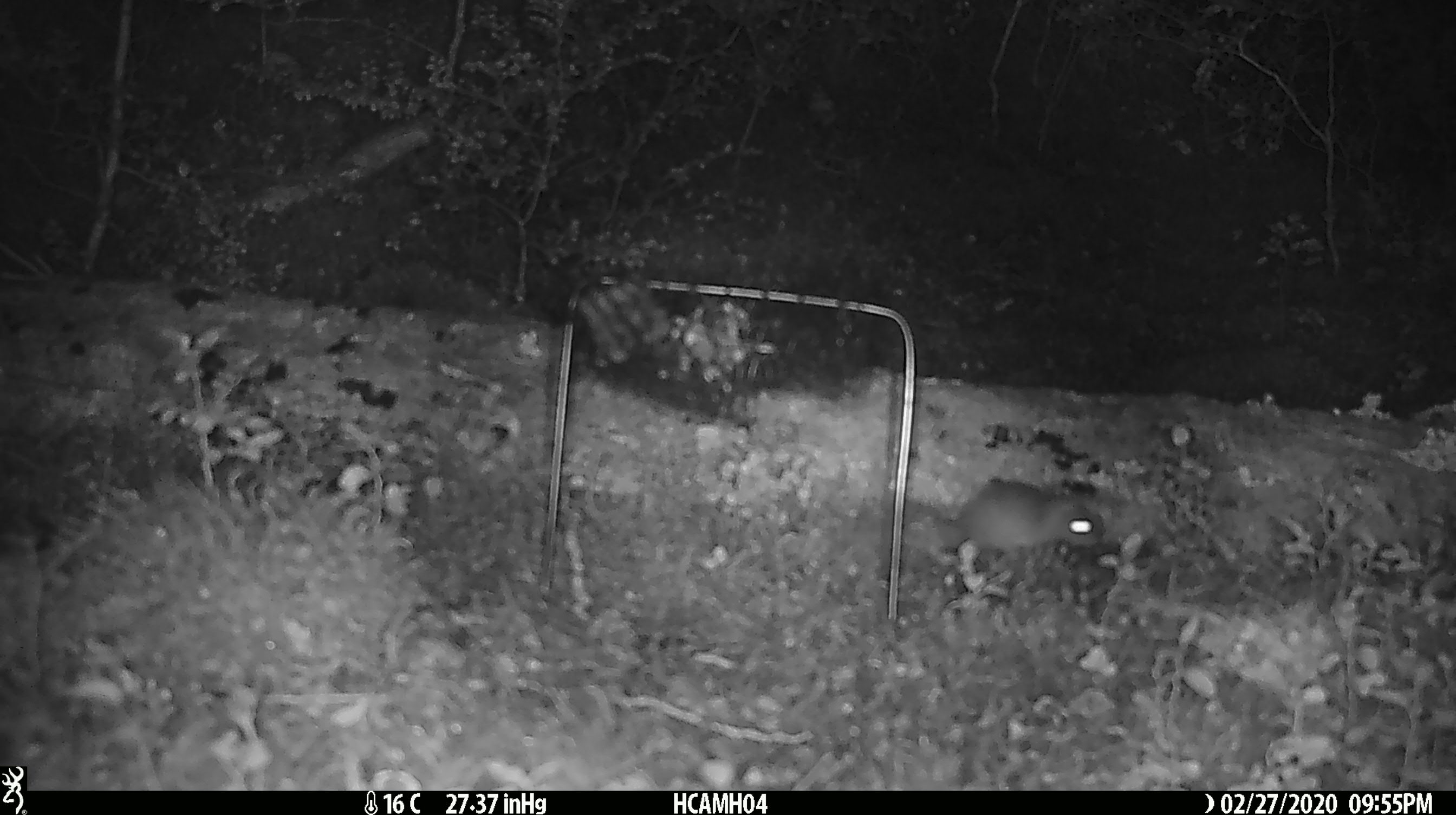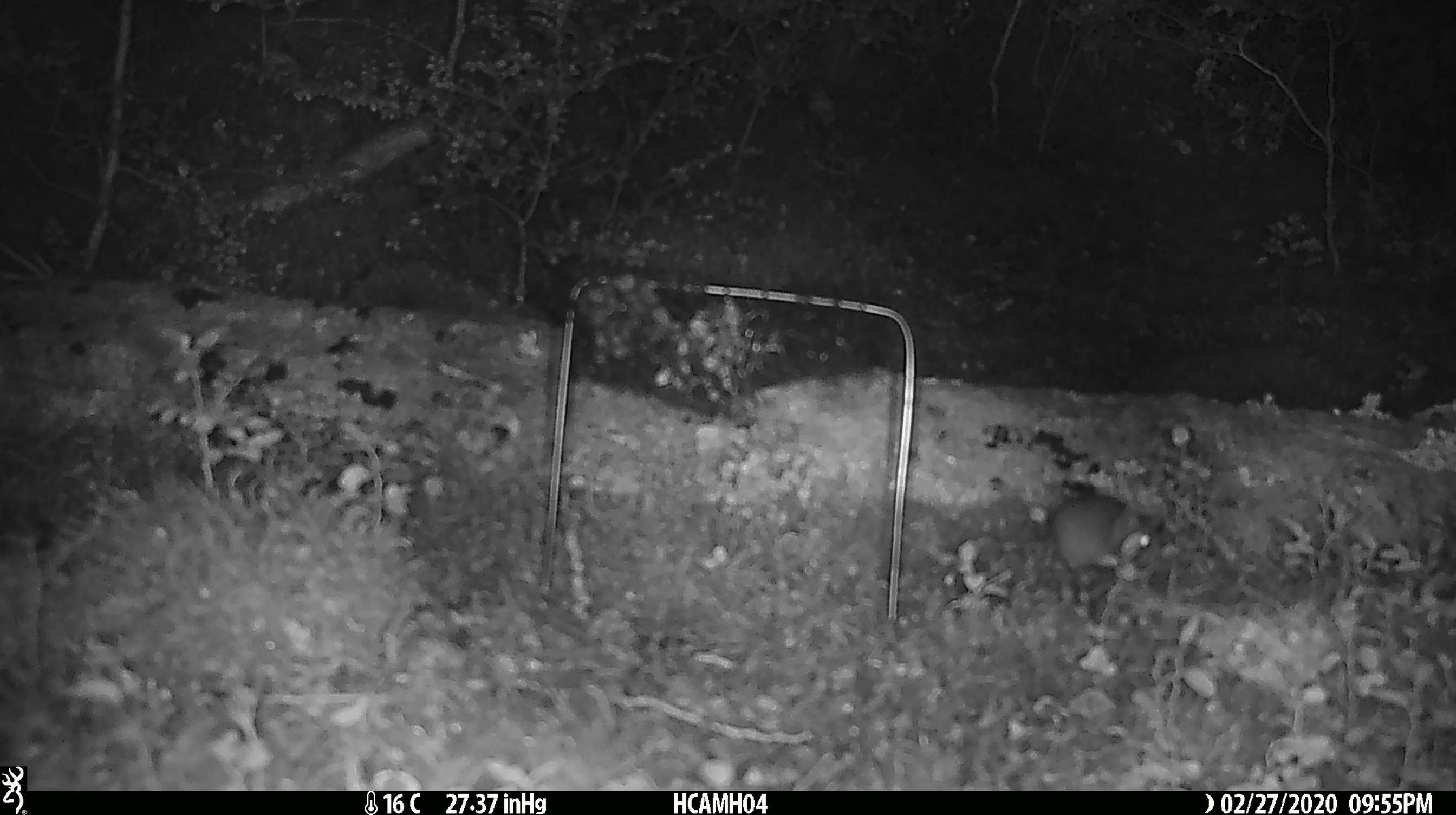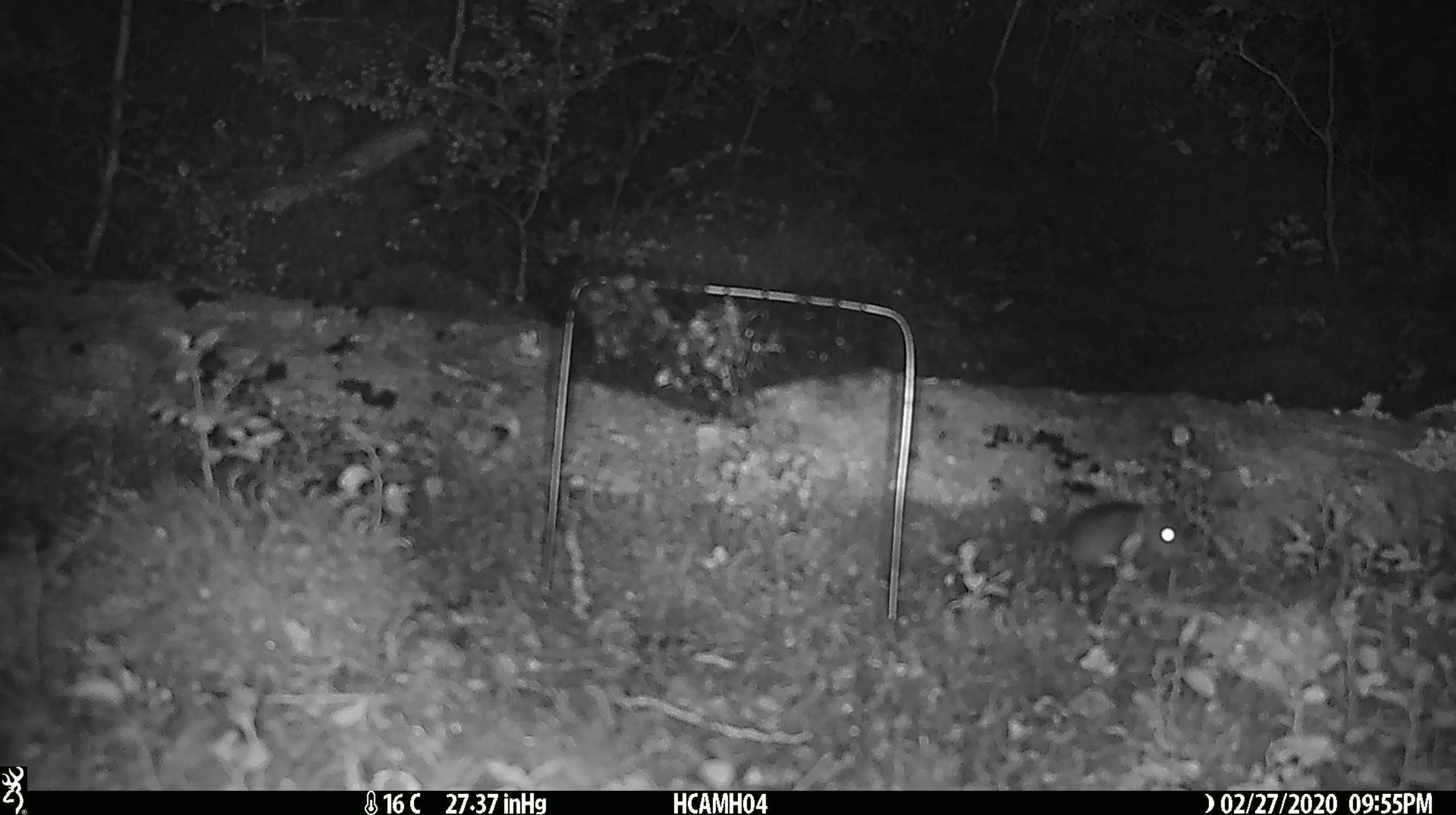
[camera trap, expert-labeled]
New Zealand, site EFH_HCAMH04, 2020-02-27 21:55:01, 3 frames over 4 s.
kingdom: Animalia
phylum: Chordata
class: Mammalia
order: Rodentia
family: Muridae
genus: Mus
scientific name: Mus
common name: mouse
Mouse (Mus).